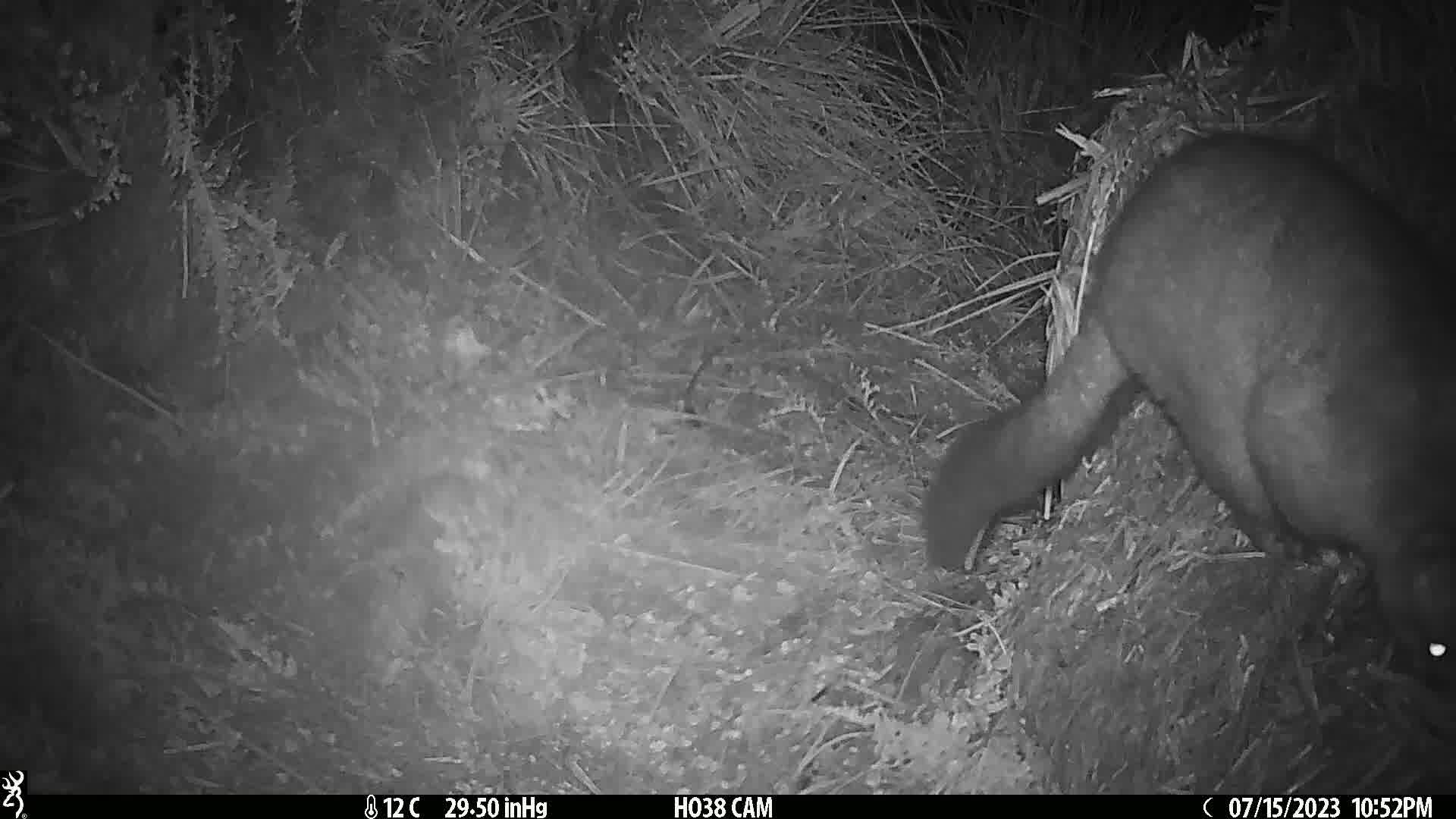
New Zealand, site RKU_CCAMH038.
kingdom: Animalia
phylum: Chordata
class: Mammalia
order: Diprotodontia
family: Phalangeridae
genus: Trichosurus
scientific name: Trichosurus vulpecula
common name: common brushtail possum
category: possum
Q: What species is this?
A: Possum (common brushtail possum) (Trichosurus vulpecula).